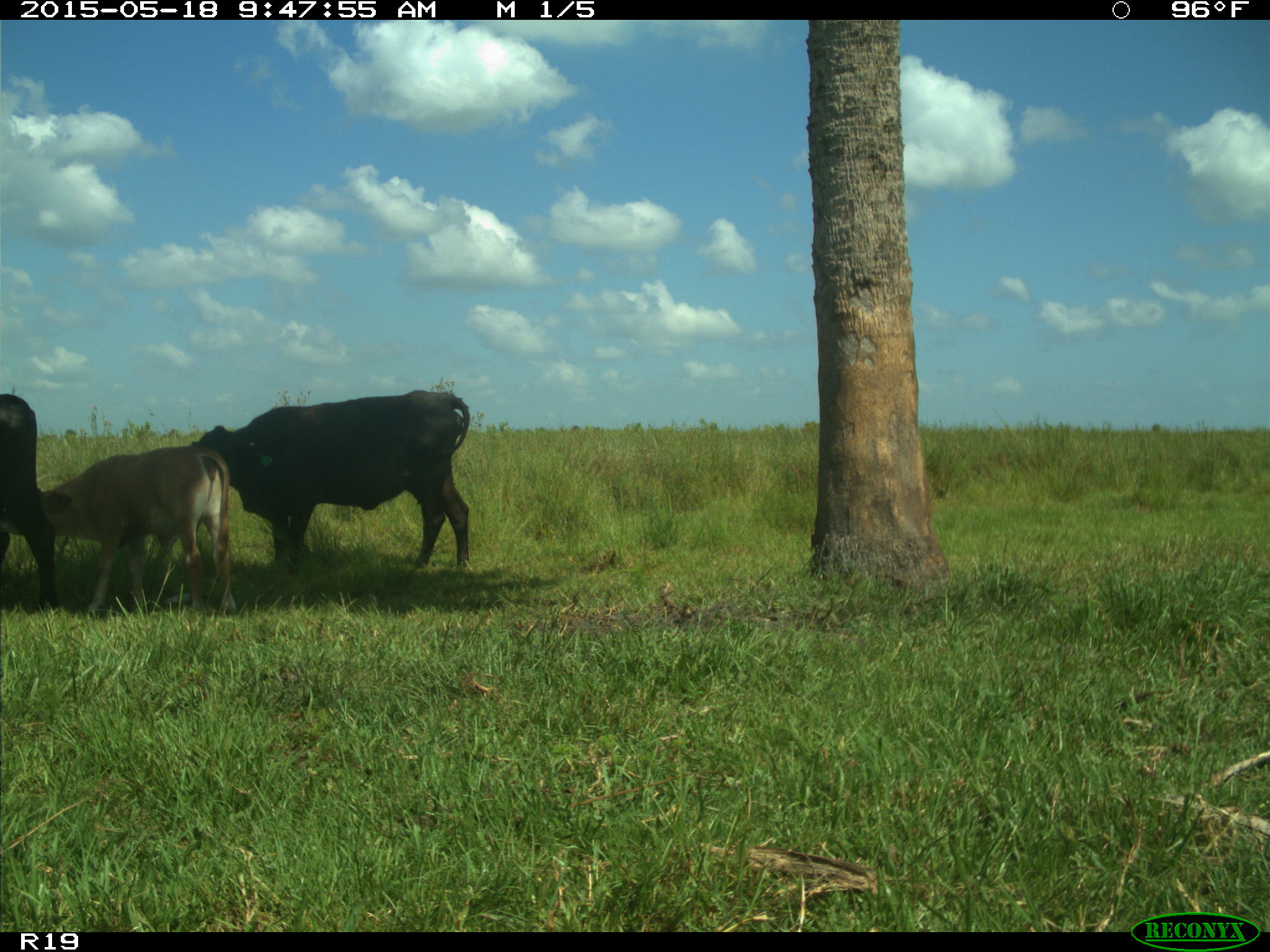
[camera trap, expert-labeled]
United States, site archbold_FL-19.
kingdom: Animalia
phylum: Chordata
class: Mammalia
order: Artiodactyla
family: Bovidae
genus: Bos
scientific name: Bos taurus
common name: domestic cow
Bos taurus (domestic cow).